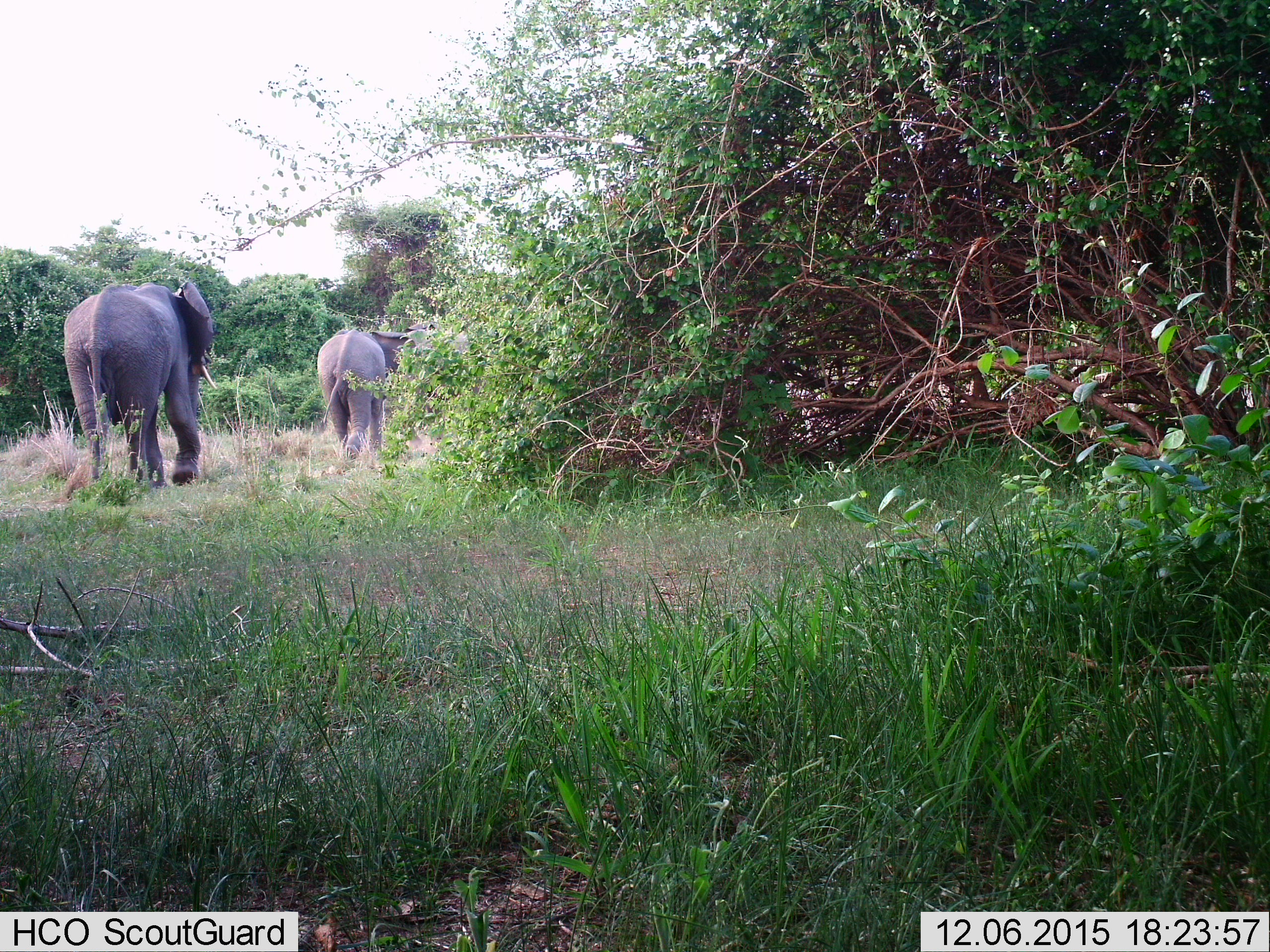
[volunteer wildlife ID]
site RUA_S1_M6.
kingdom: Animalia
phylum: Chordata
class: Mammalia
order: Proboscidea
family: Elephantidae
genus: Loxodonta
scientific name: Loxodonta africana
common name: african bush elephant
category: elephant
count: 2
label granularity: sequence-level